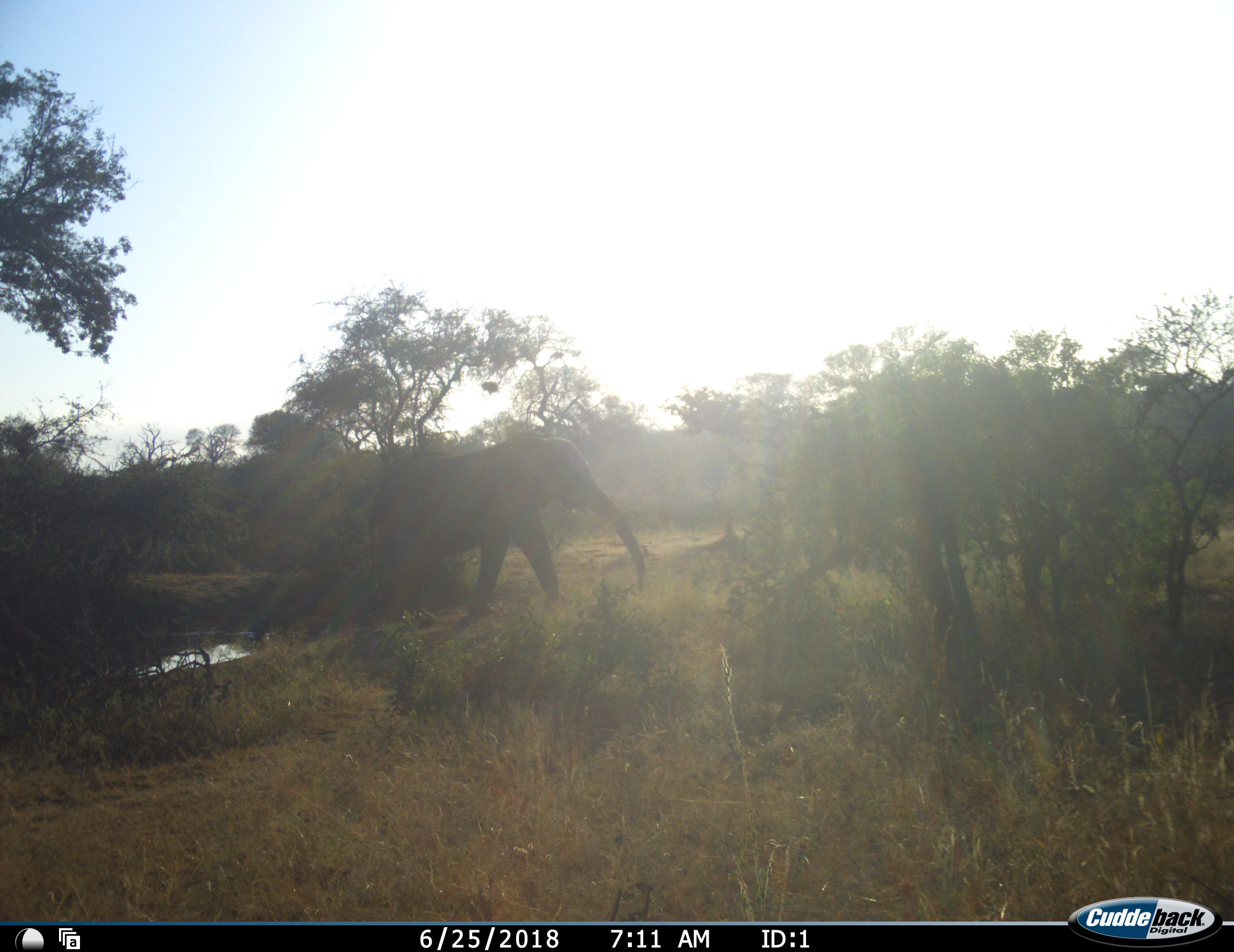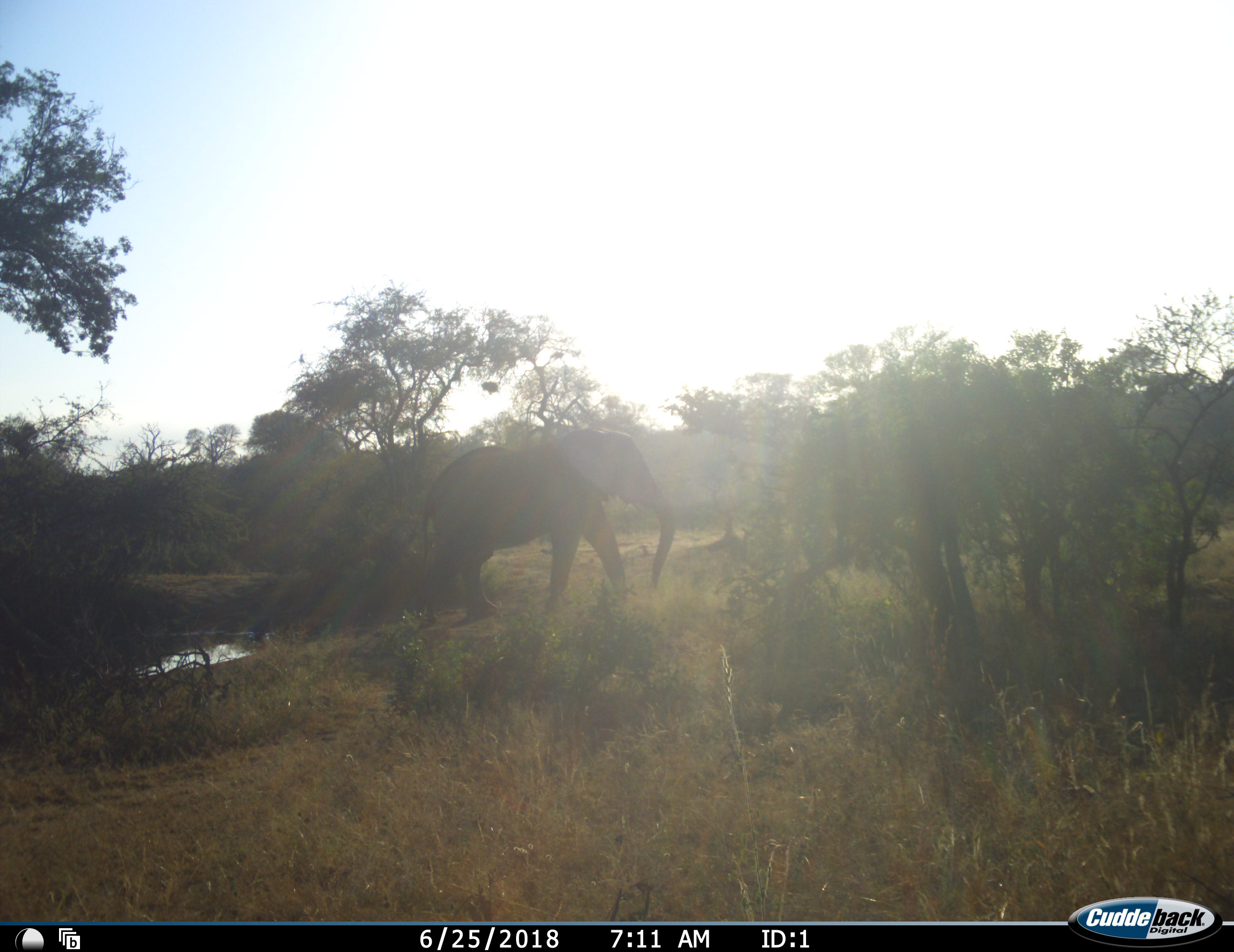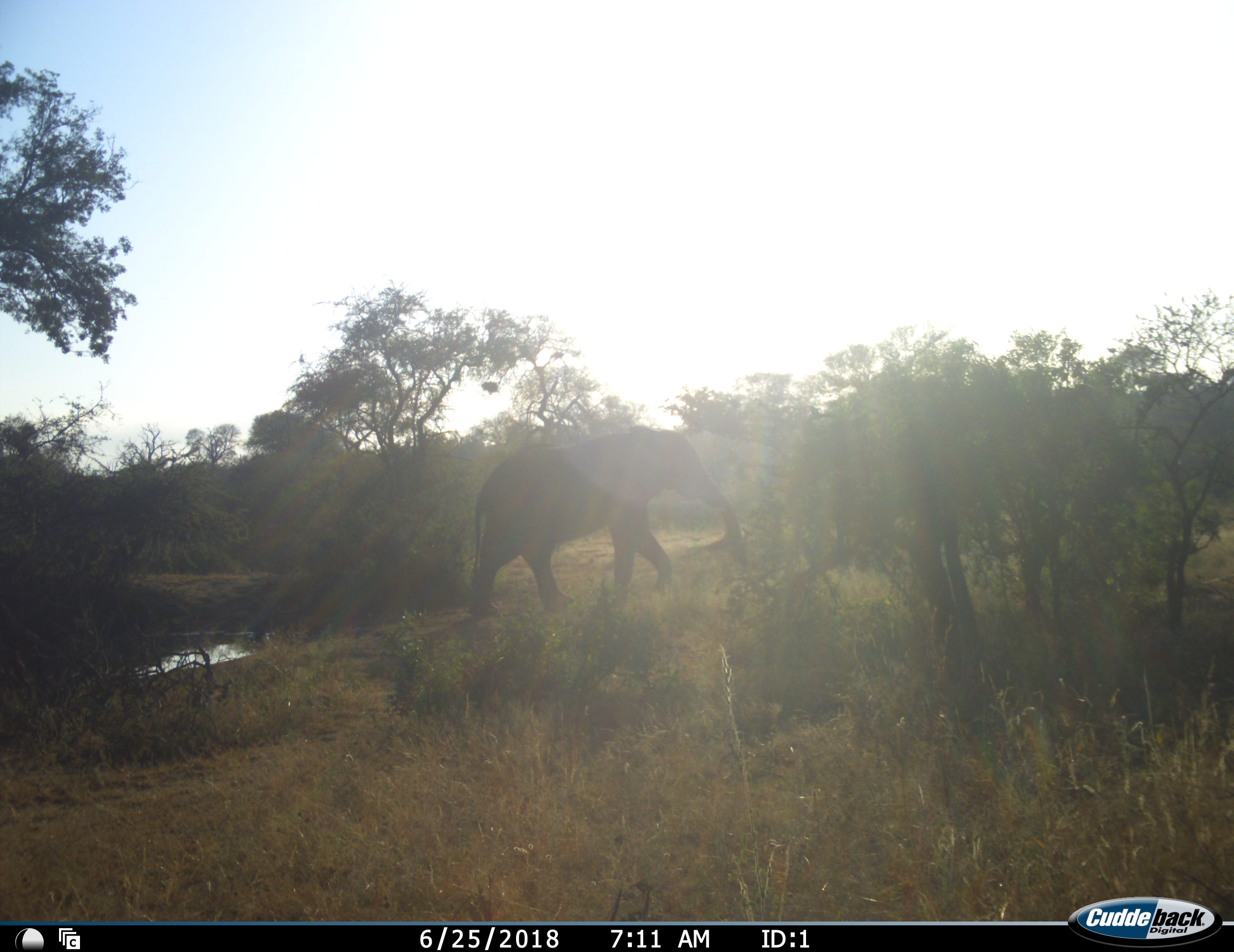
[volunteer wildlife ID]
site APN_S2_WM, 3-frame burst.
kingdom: Animalia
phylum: Chordata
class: Mammalia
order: Proboscidea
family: Elephantidae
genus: Loxodonta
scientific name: Loxodonta africana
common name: african bush elephant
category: elephant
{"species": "elephant (african bush elephant) (Loxodonta africana)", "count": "1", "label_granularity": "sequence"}